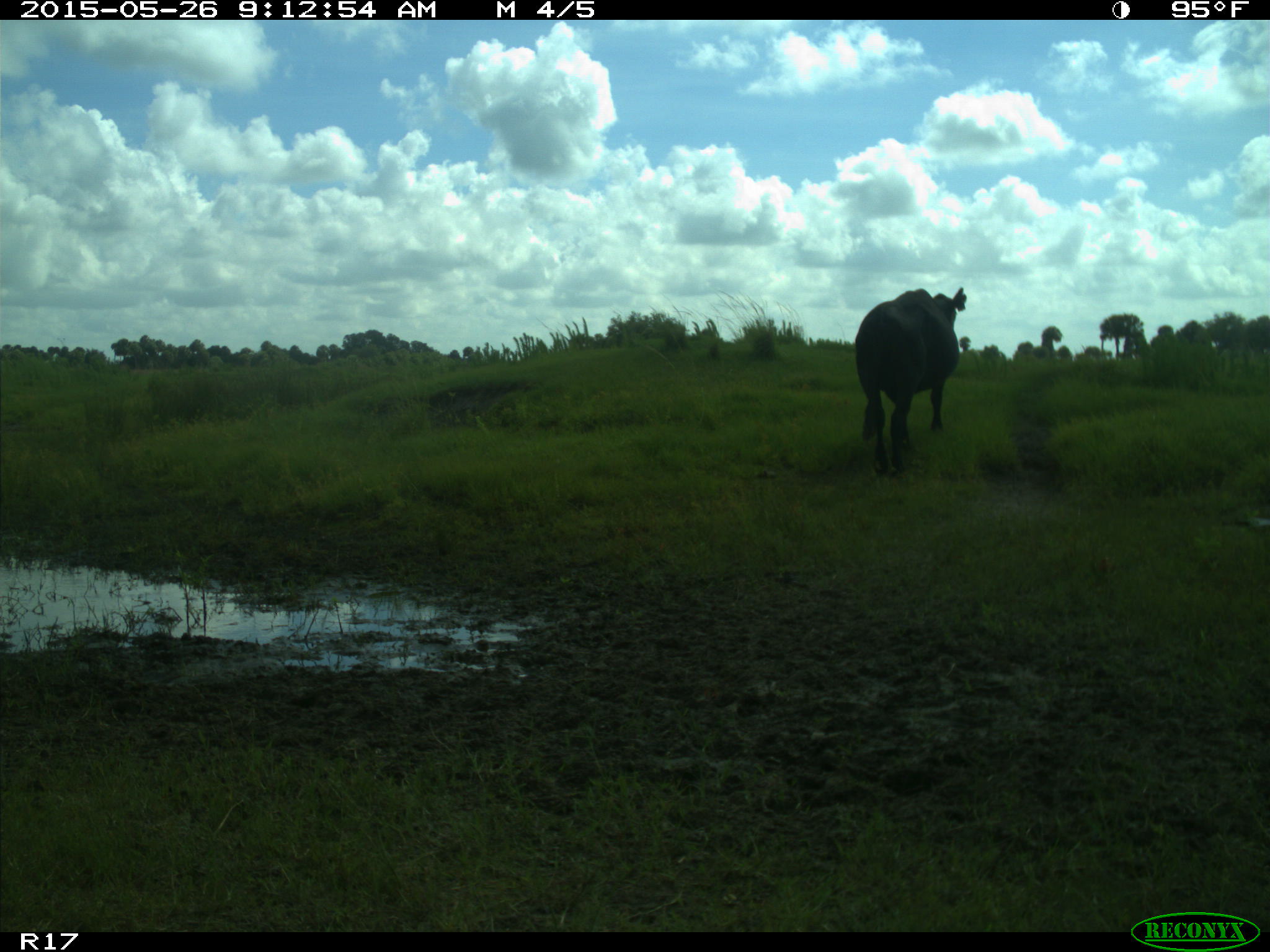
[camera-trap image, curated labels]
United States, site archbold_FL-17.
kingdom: Animalia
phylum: Chordata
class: Mammalia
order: Artiodactyla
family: Bovidae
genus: Bos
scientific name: Bos taurus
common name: domestic cow